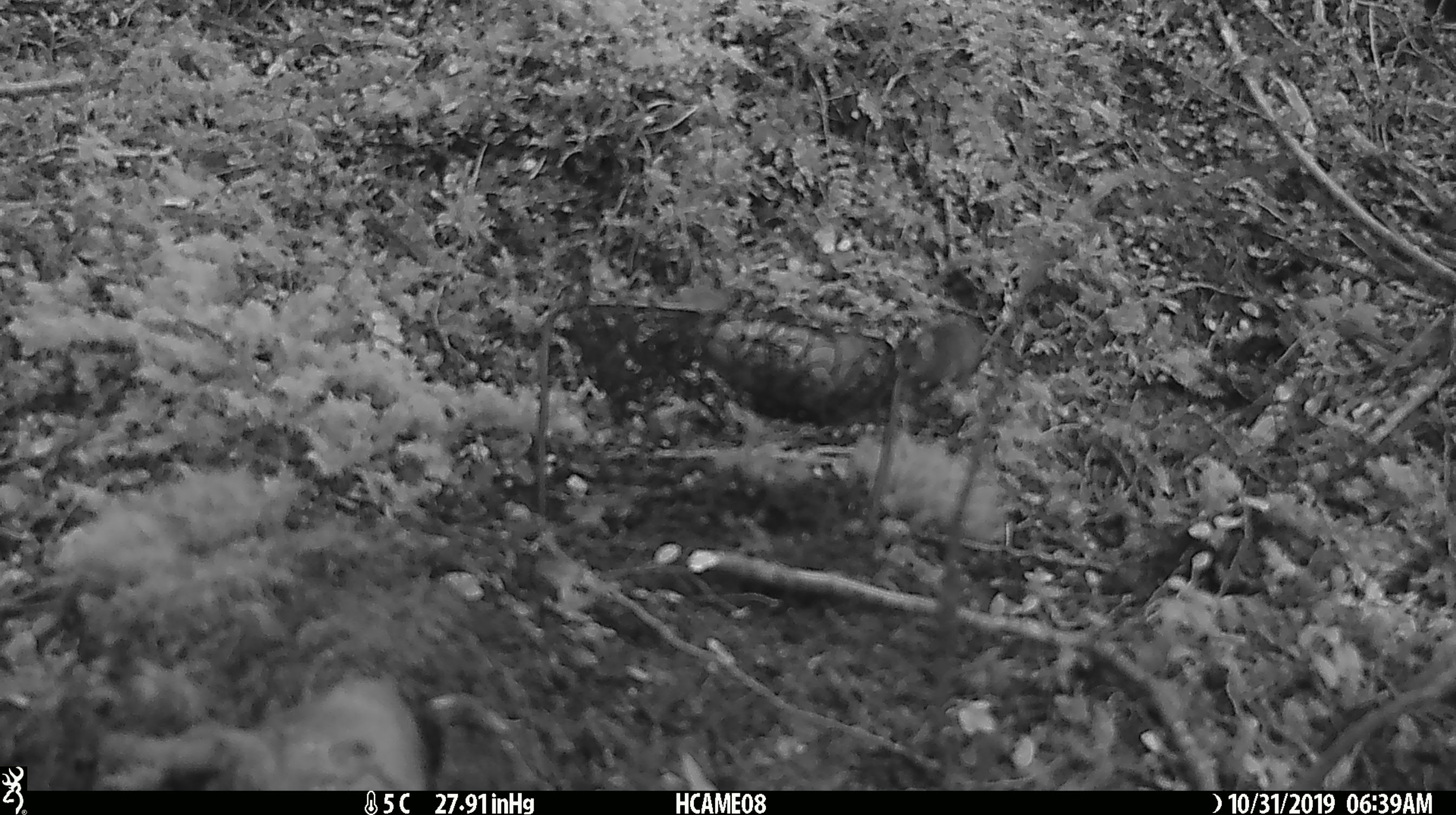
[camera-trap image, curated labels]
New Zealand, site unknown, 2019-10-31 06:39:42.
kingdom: Animalia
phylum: Chordata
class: Mammalia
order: Rodentia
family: Muridae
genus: Mus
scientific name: Mus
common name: mouse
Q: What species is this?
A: Mouse (Mus).